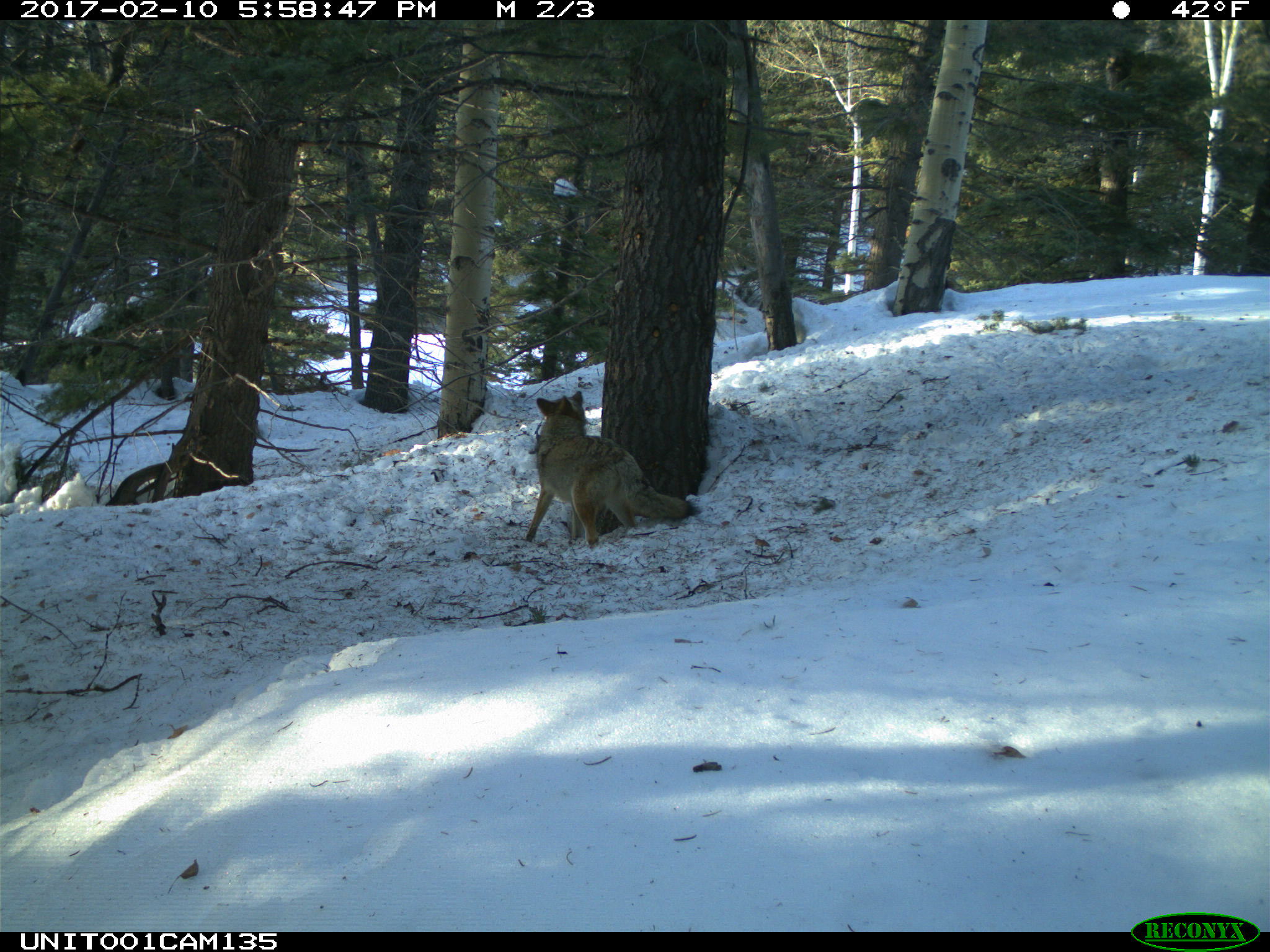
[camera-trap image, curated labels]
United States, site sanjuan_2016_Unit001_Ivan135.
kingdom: Animalia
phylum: Chordata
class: Mammalia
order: Carnivora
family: Canidae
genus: Canis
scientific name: Canis latrans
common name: coyote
Canis latrans (coyote).